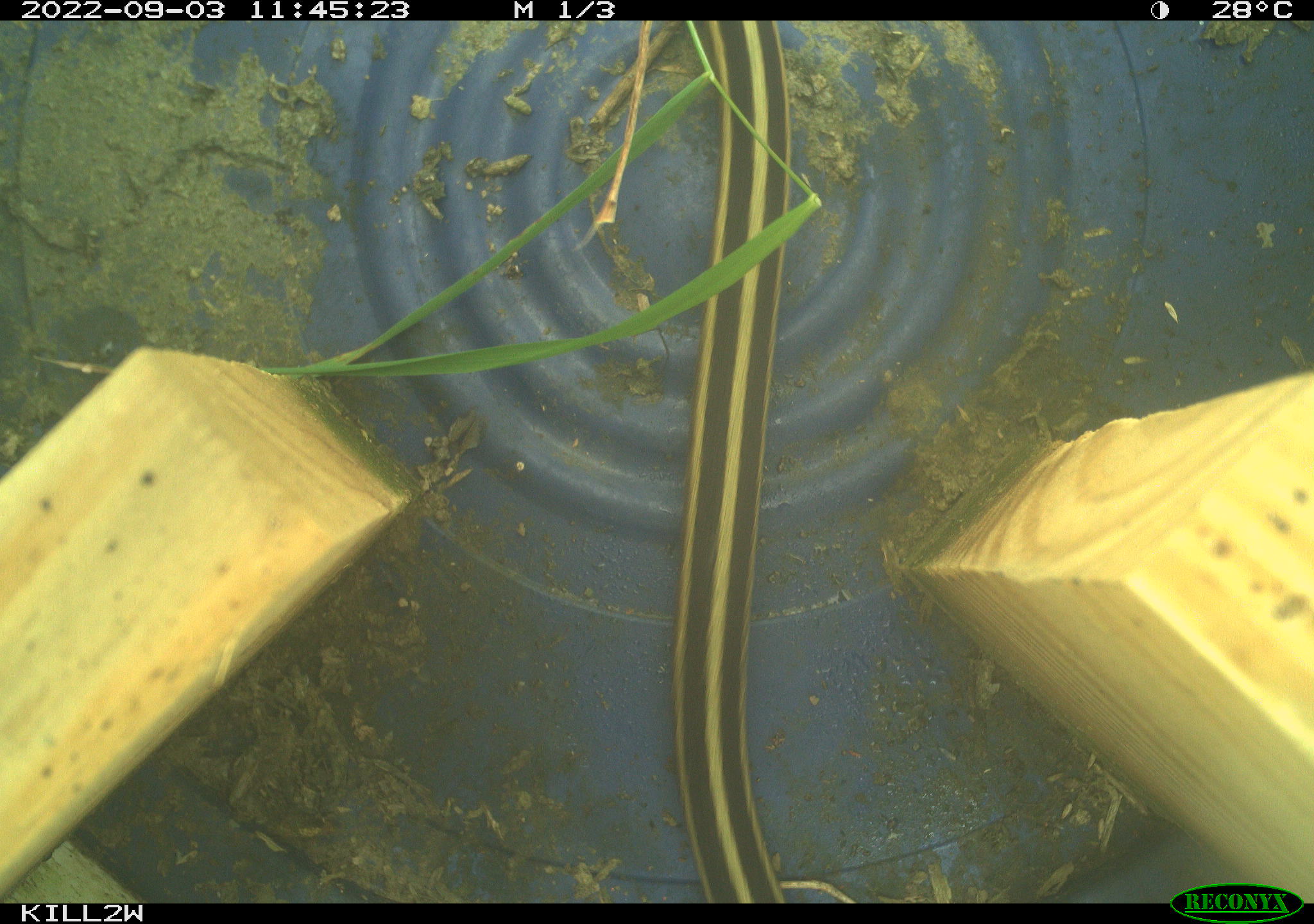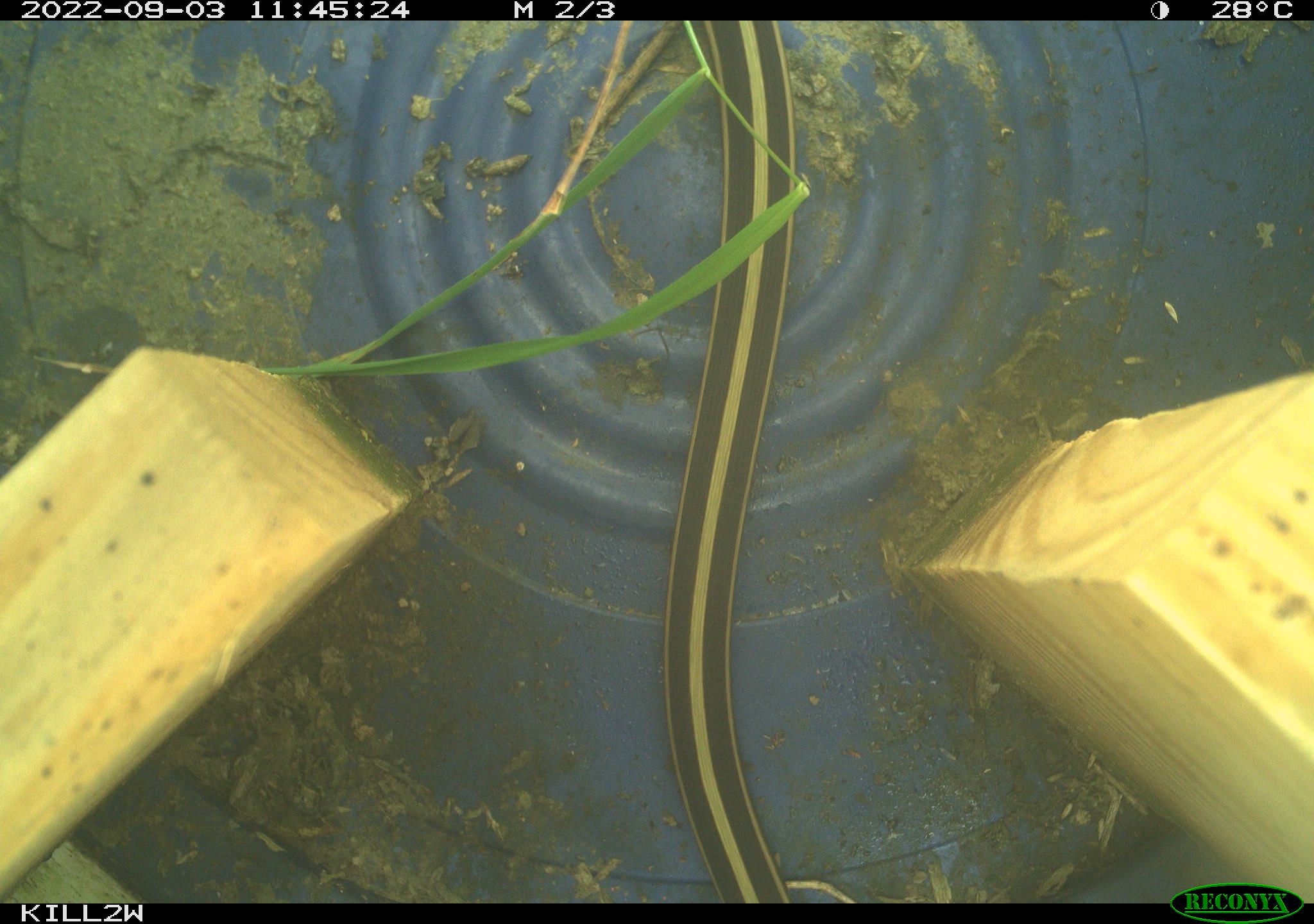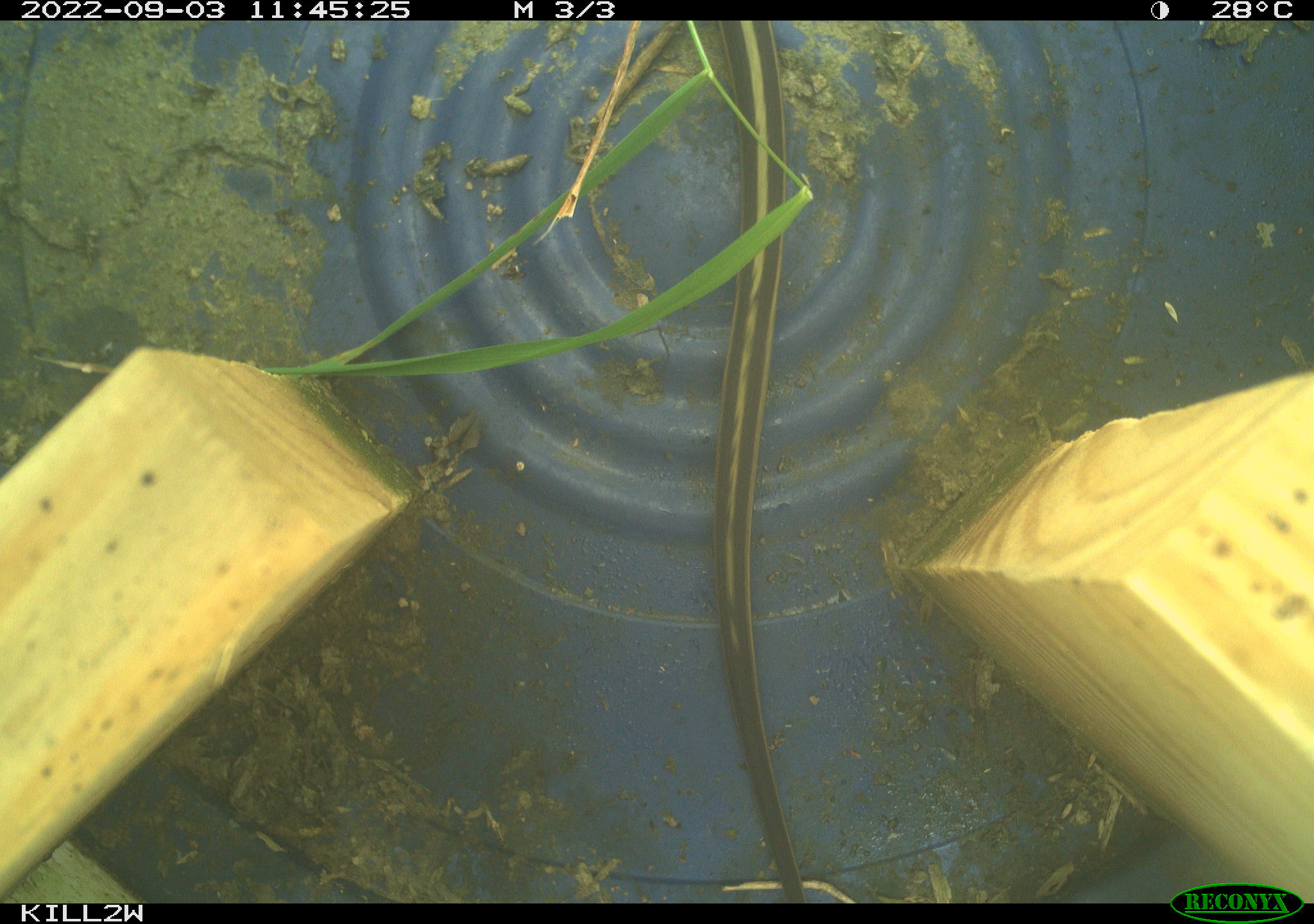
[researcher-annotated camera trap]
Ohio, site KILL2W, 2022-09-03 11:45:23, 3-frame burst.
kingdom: Animalia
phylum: Chordata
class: Reptilia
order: Squamata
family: Colubridae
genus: Thamnophis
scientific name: Thamnophis sirtalis sirtalis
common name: eastern gartersnake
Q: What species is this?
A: Eastern gartersnake (Thamnophis sirtalis sirtalis).